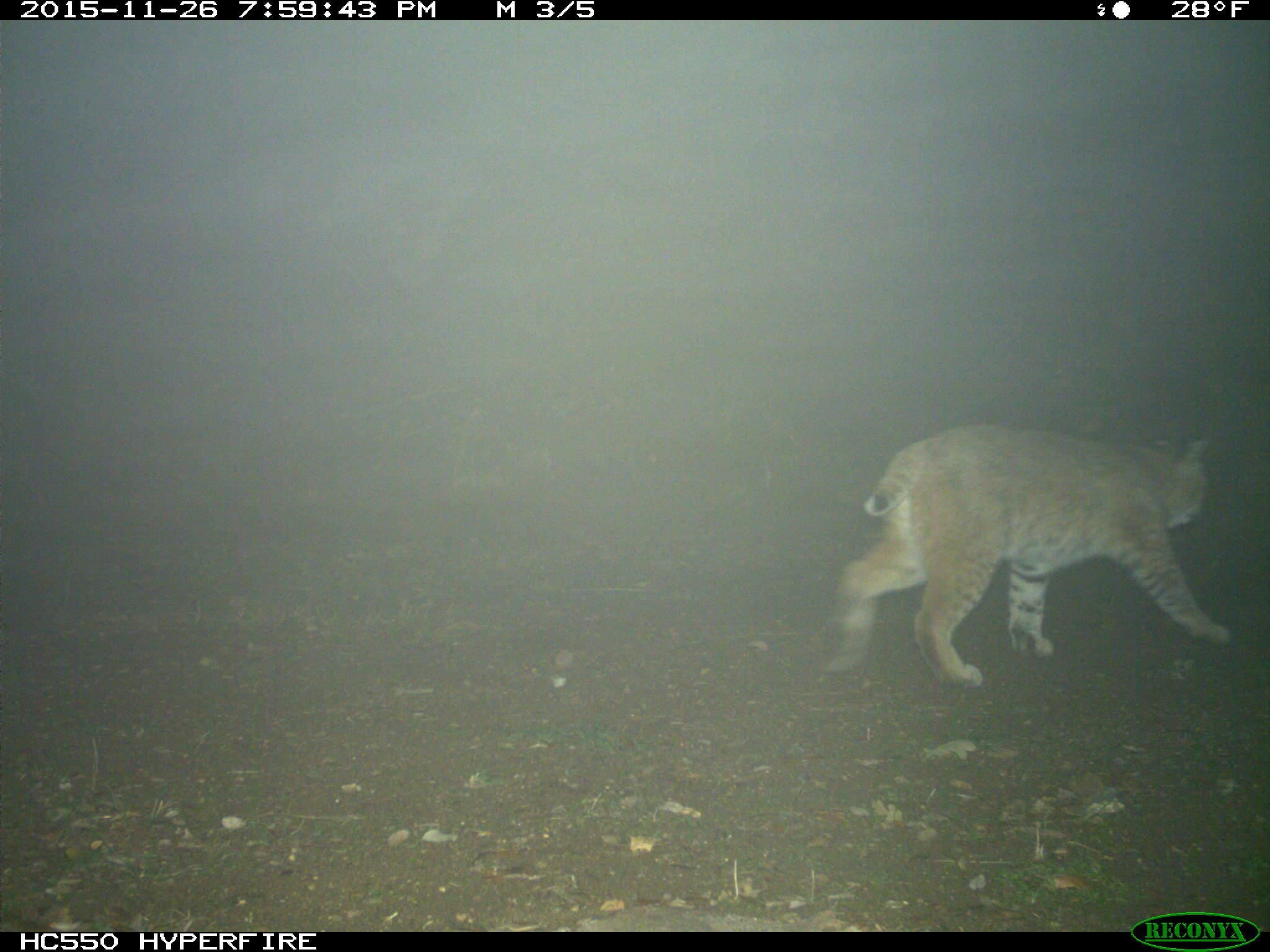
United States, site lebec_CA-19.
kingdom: Animalia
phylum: Chordata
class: Mammalia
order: Carnivora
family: Felidae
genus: Lynx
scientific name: Lynx rufus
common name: bobcat